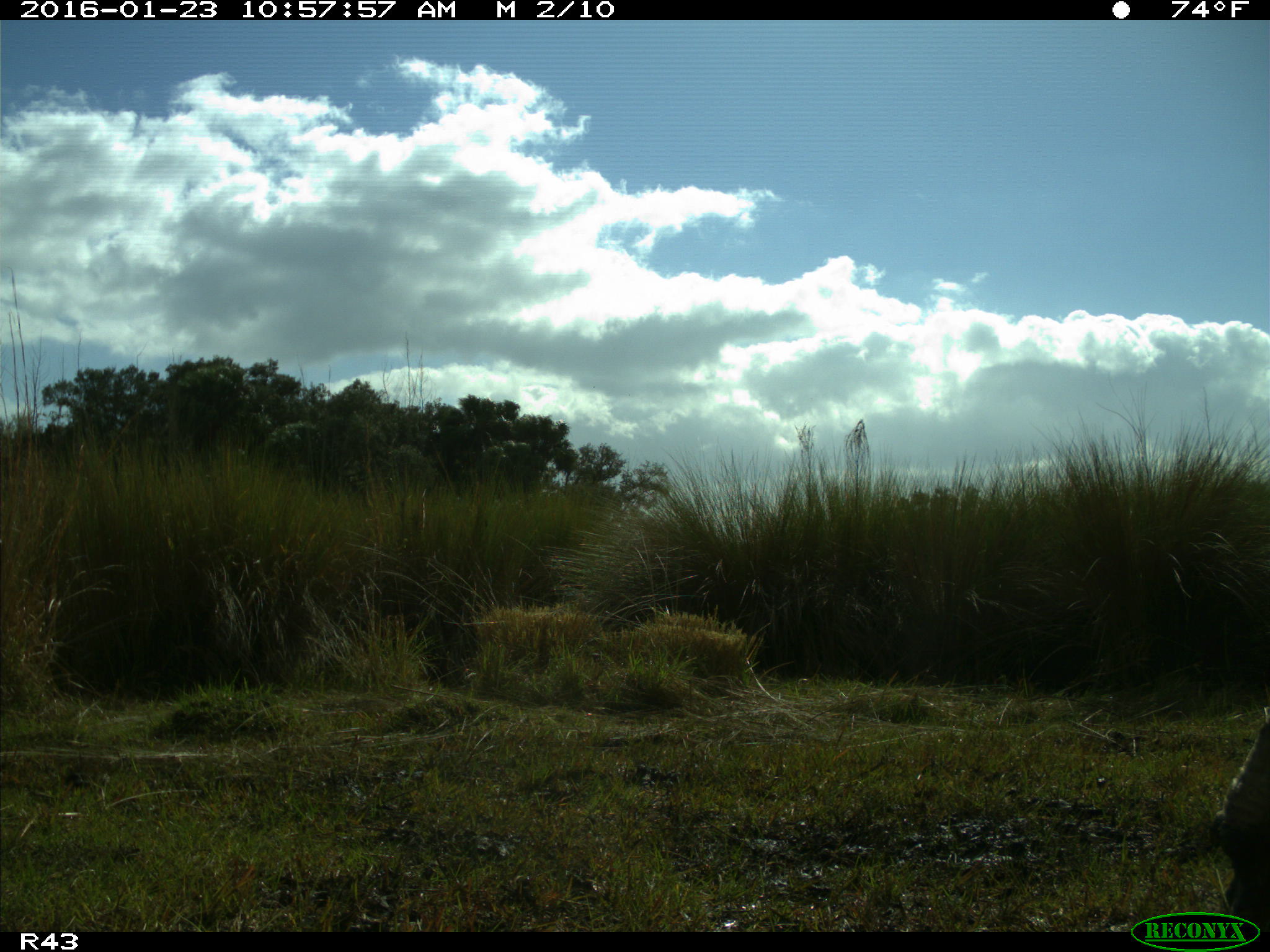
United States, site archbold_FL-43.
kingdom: Animalia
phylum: Chordata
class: Mammalia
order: Artiodactyla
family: Bovidae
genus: Bos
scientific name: Bos taurus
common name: domestic cow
Bos taurus (domestic cow).